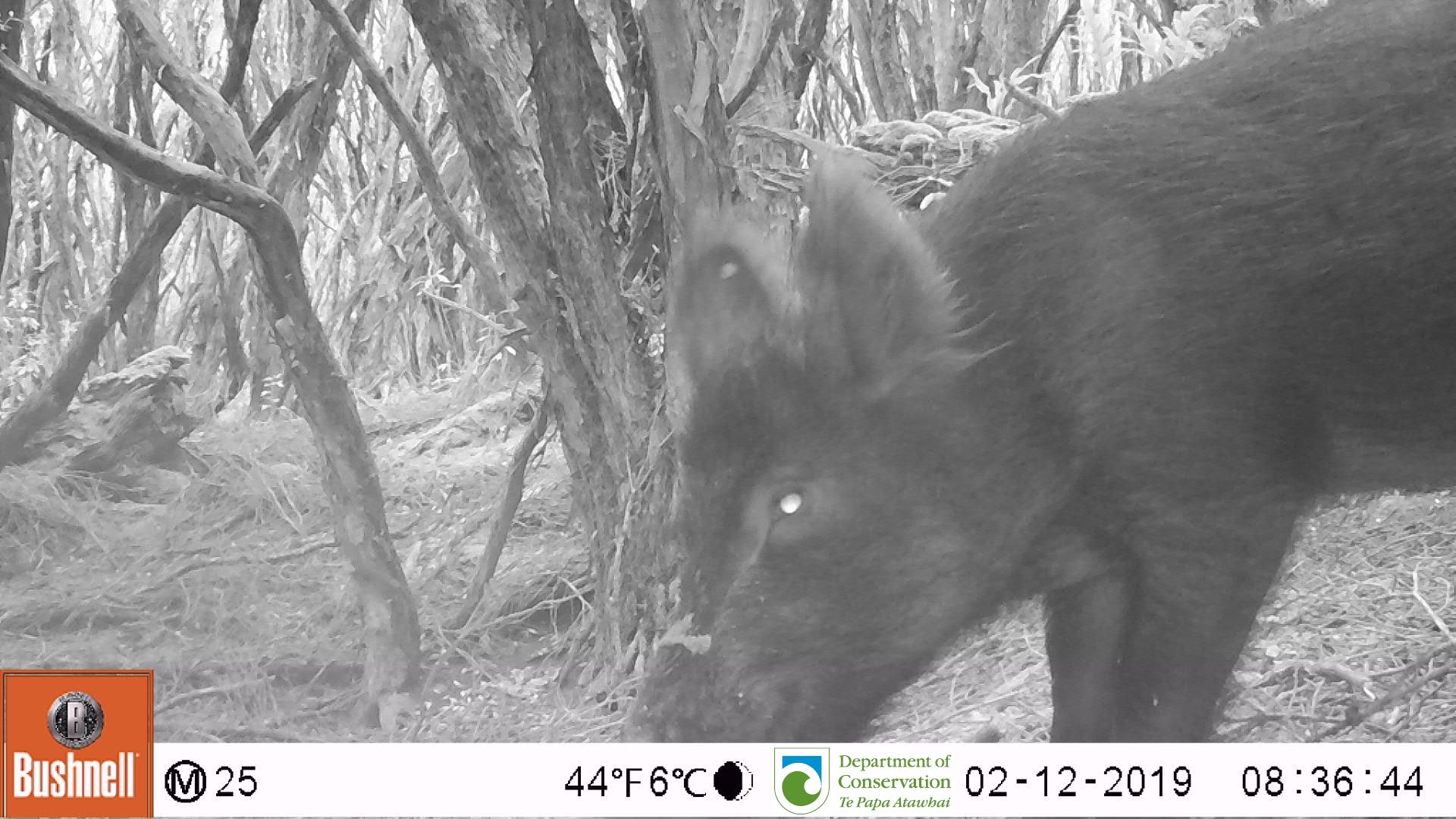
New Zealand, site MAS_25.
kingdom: Animalia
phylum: Chordata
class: Mammalia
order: Artiodactyla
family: Suidae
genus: Sus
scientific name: Sus scrofa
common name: pig